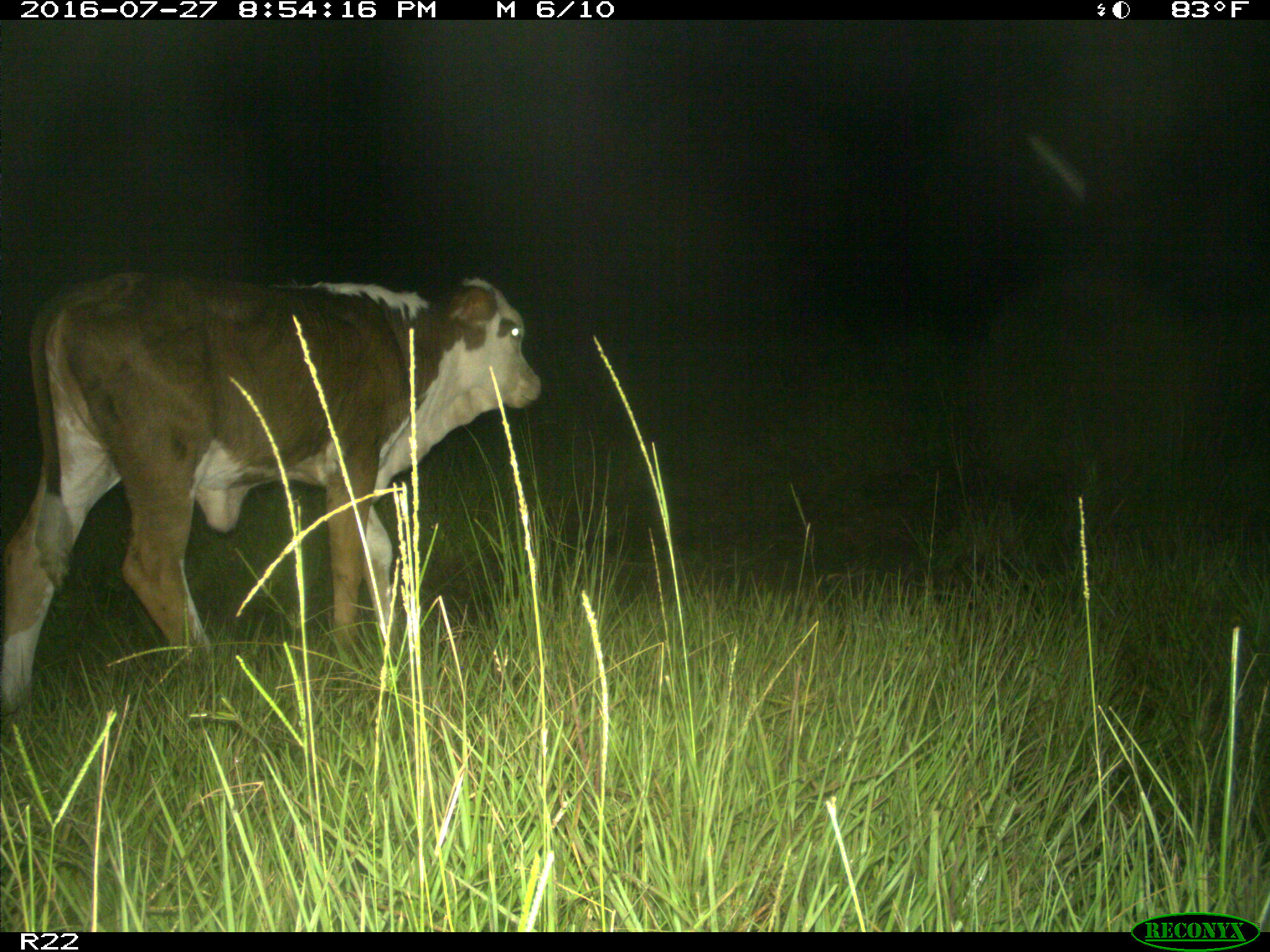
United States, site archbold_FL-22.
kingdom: Animalia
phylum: Chordata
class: Mammalia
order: Artiodactyla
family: Bovidae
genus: Bos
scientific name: Bos taurus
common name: domestic cow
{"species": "Bos taurus (domestic cow)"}